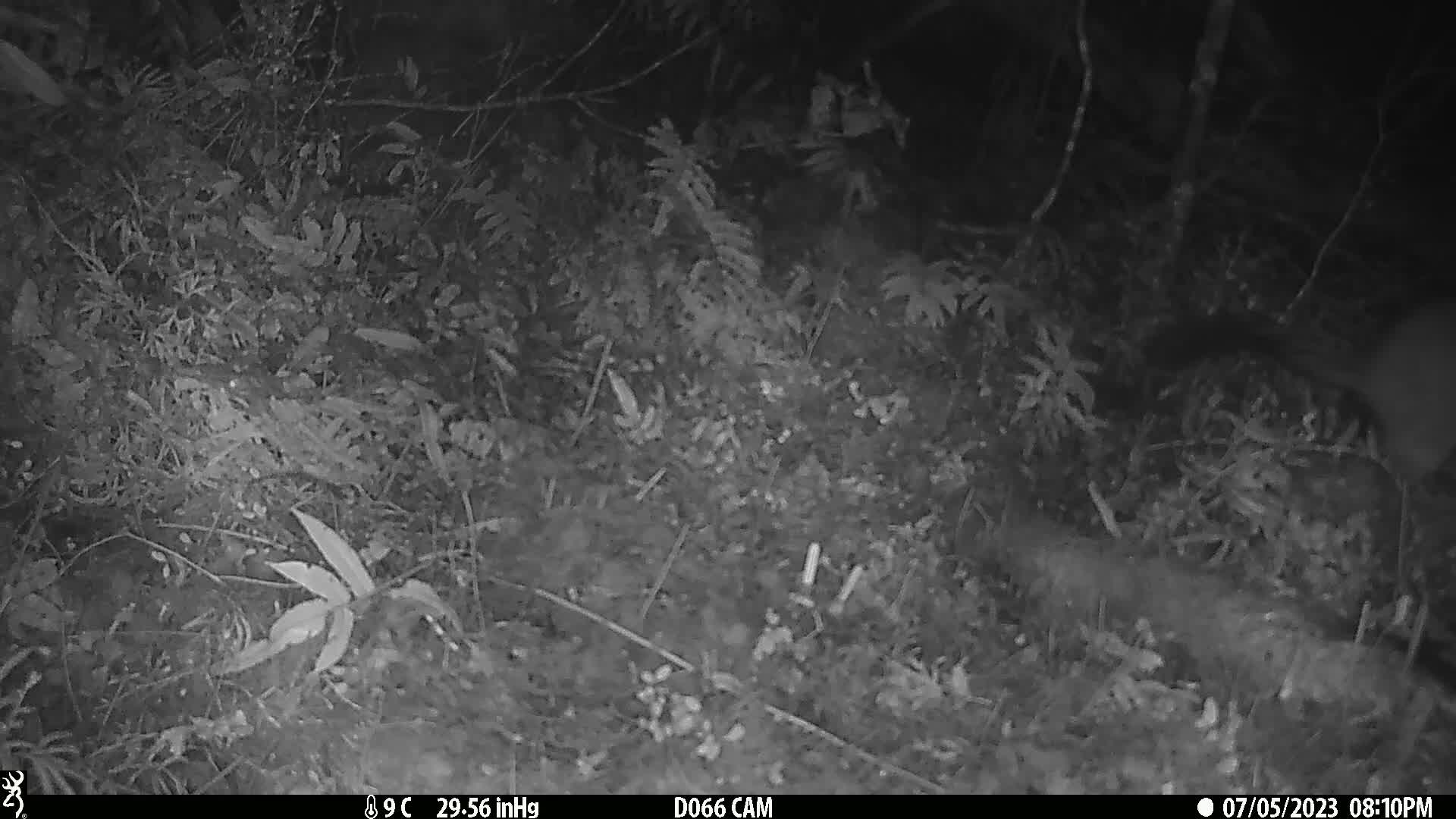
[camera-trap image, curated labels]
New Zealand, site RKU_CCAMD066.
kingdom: Animalia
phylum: Chordata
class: Mammalia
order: Diprotodontia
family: Phalangeridae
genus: Trichosurus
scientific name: Trichosurus vulpecula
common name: common brushtail possum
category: possum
Possum (common brushtail possum) (Trichosurus vulpecula).